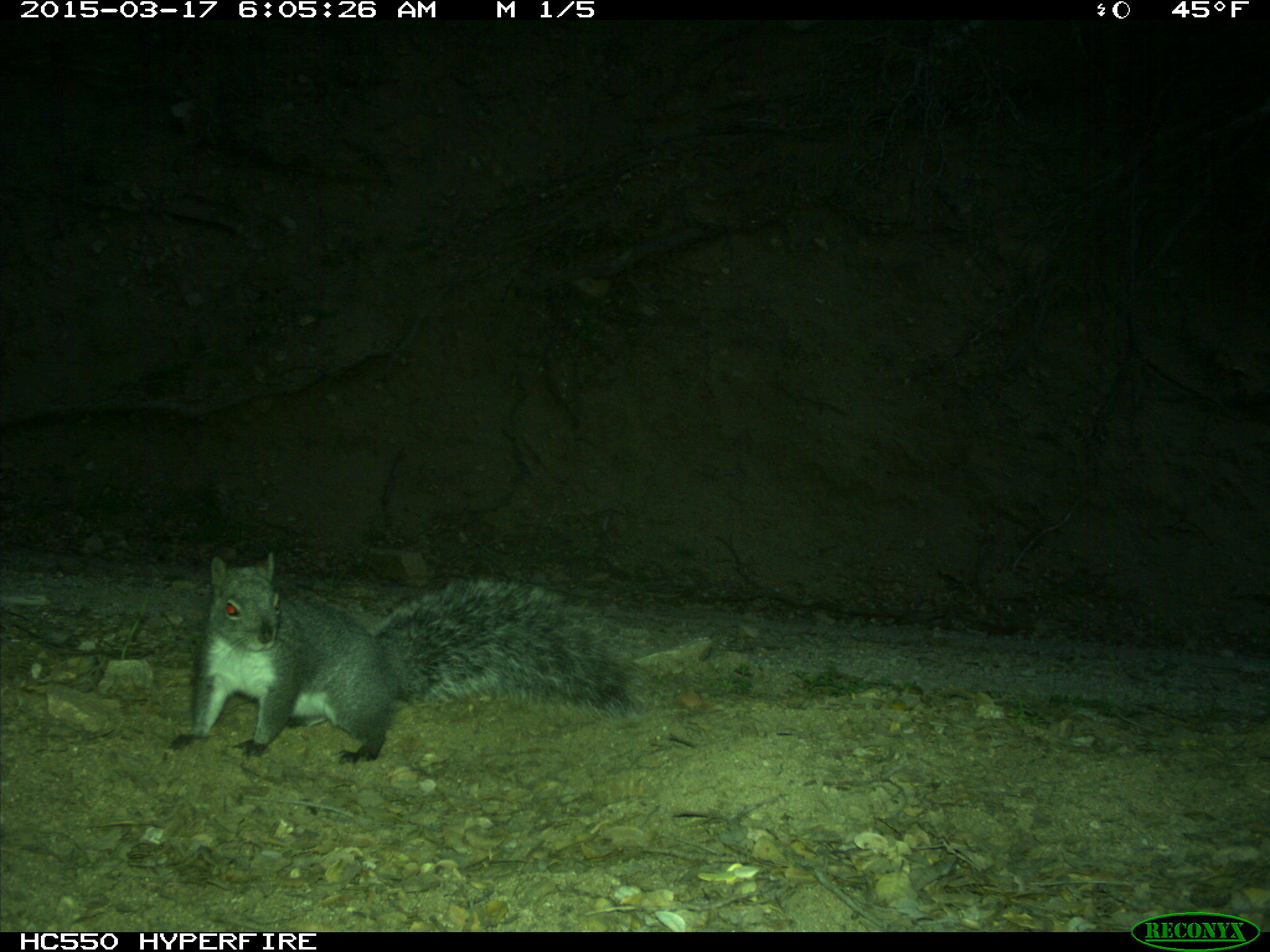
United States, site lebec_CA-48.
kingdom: Animalia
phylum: Chordata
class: Mammalia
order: Rodentia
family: Sciuridae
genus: Sciurus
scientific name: Sciurus carolinensis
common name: eastern gray squirrel